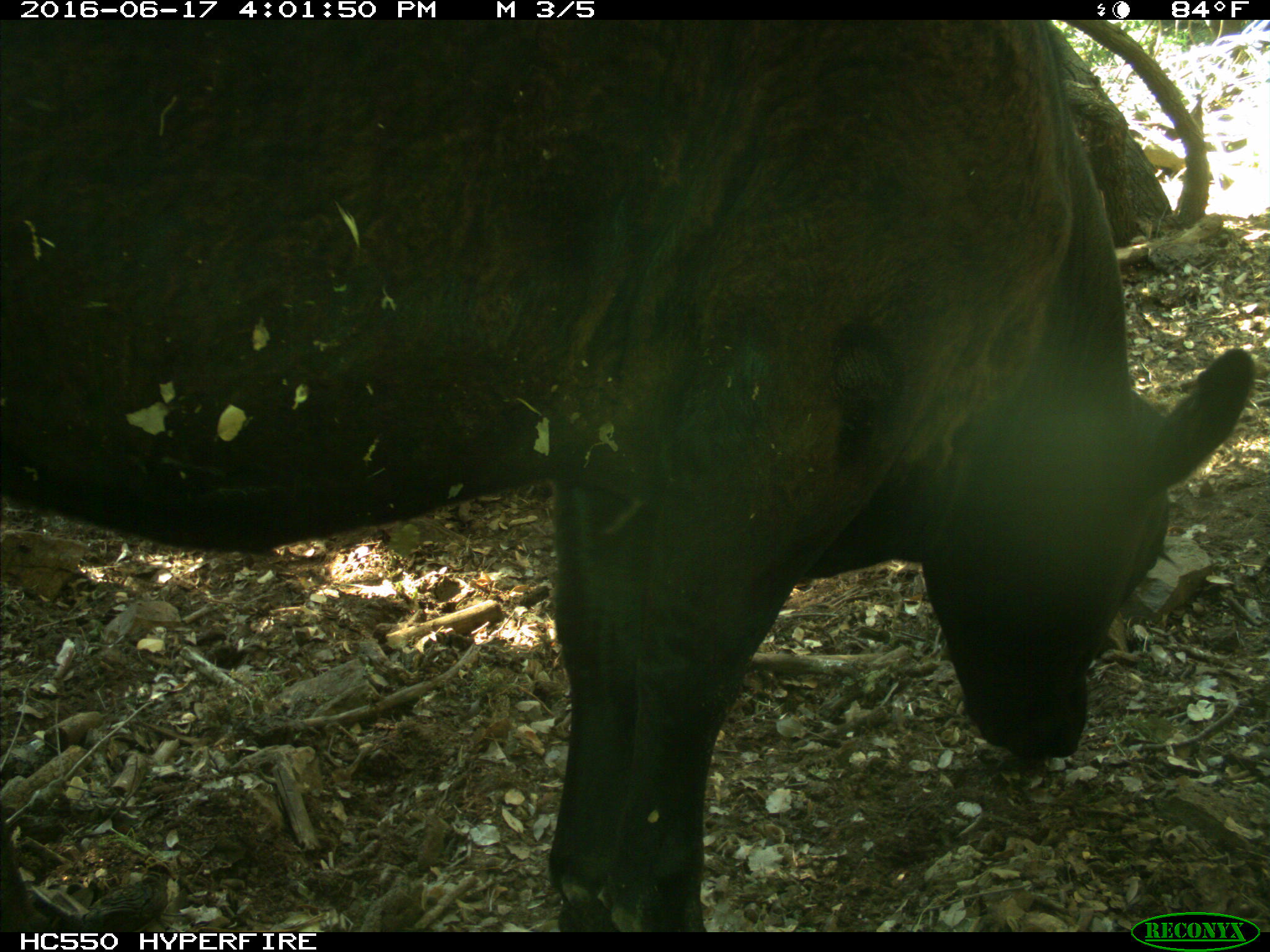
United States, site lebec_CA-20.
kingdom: Animalia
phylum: Chordata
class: Mammalia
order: Artiodactyla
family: Bovidae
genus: Bos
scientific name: Bos taurus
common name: domestic cow